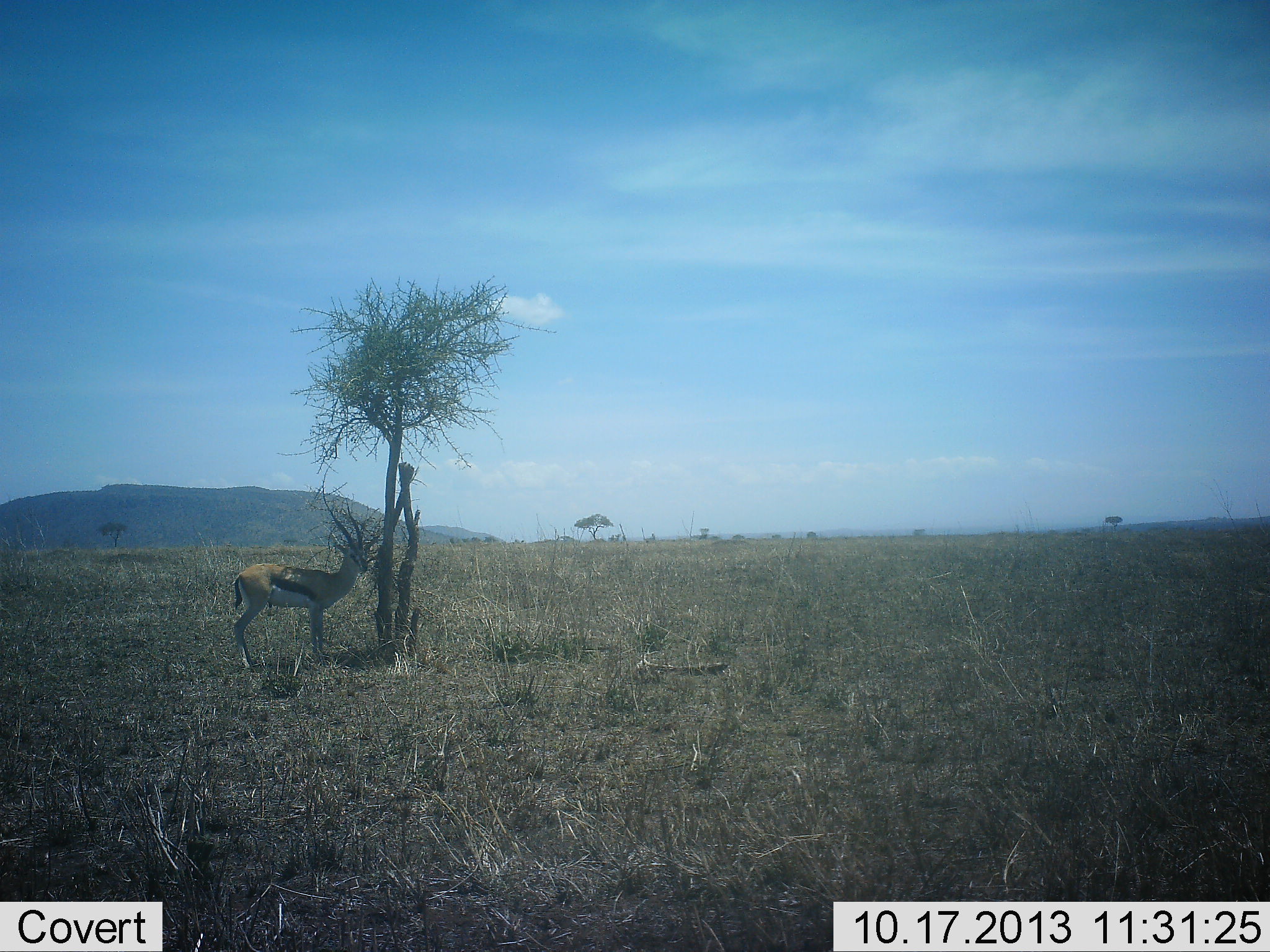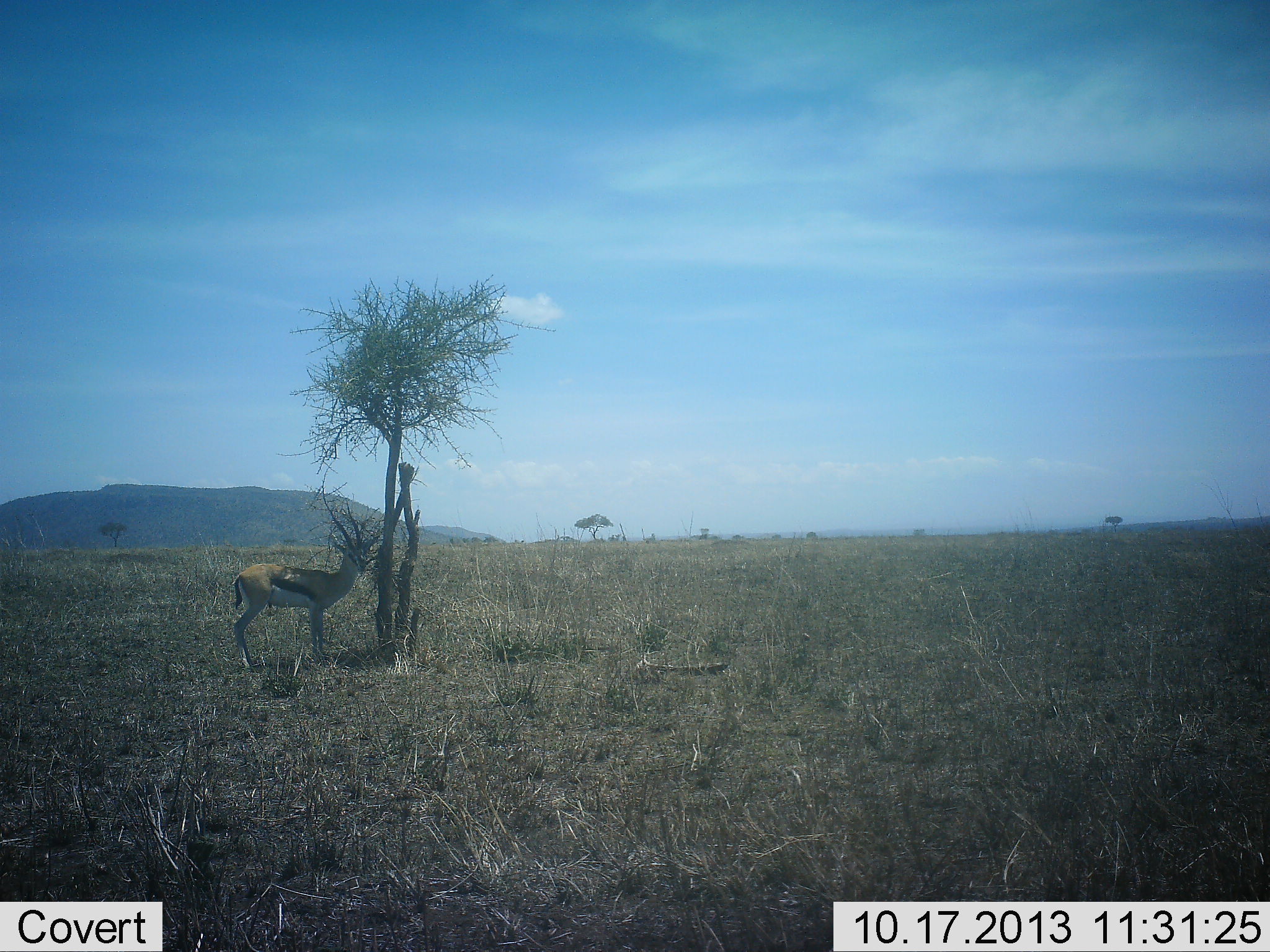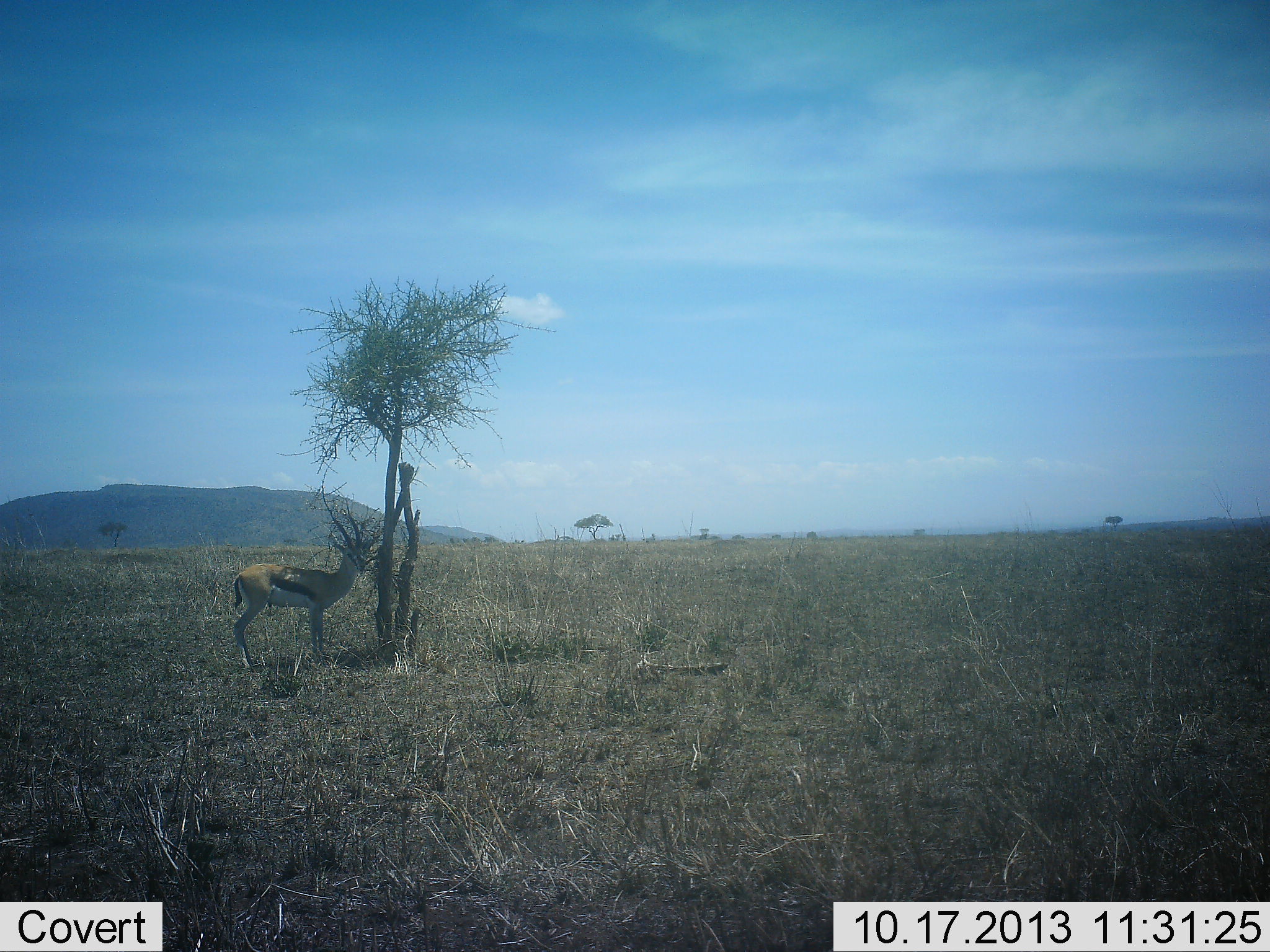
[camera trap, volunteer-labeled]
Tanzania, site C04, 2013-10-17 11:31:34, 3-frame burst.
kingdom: Animalia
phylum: Chordata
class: Mammalia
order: Artiodactyla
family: Bovidae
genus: Eudorcas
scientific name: Eudorcas thomsonii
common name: thomson's gazelle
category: gazellethomsons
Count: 1.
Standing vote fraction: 90%.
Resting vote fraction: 20%.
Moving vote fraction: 0%.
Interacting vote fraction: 0%.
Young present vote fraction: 0%.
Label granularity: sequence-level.